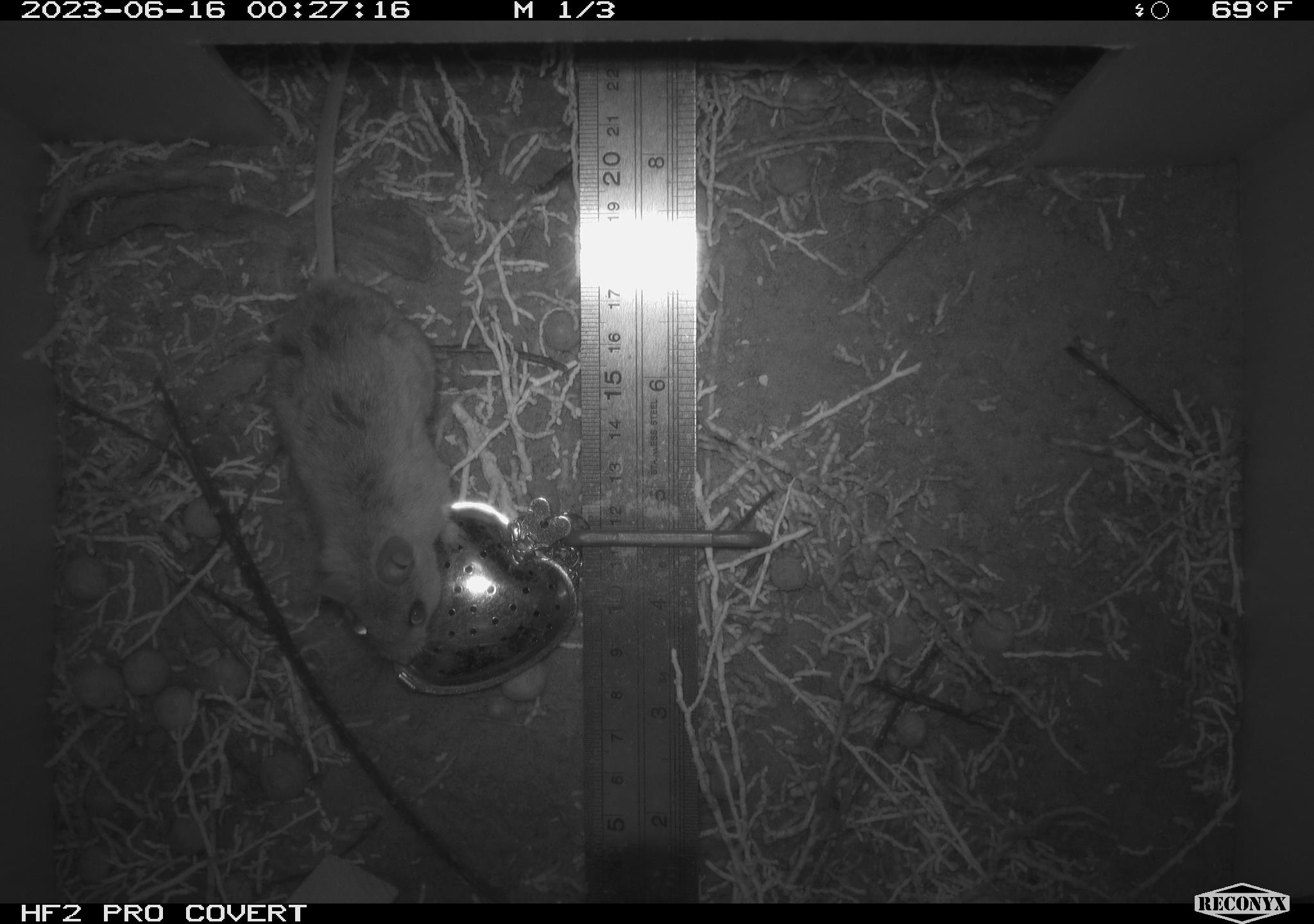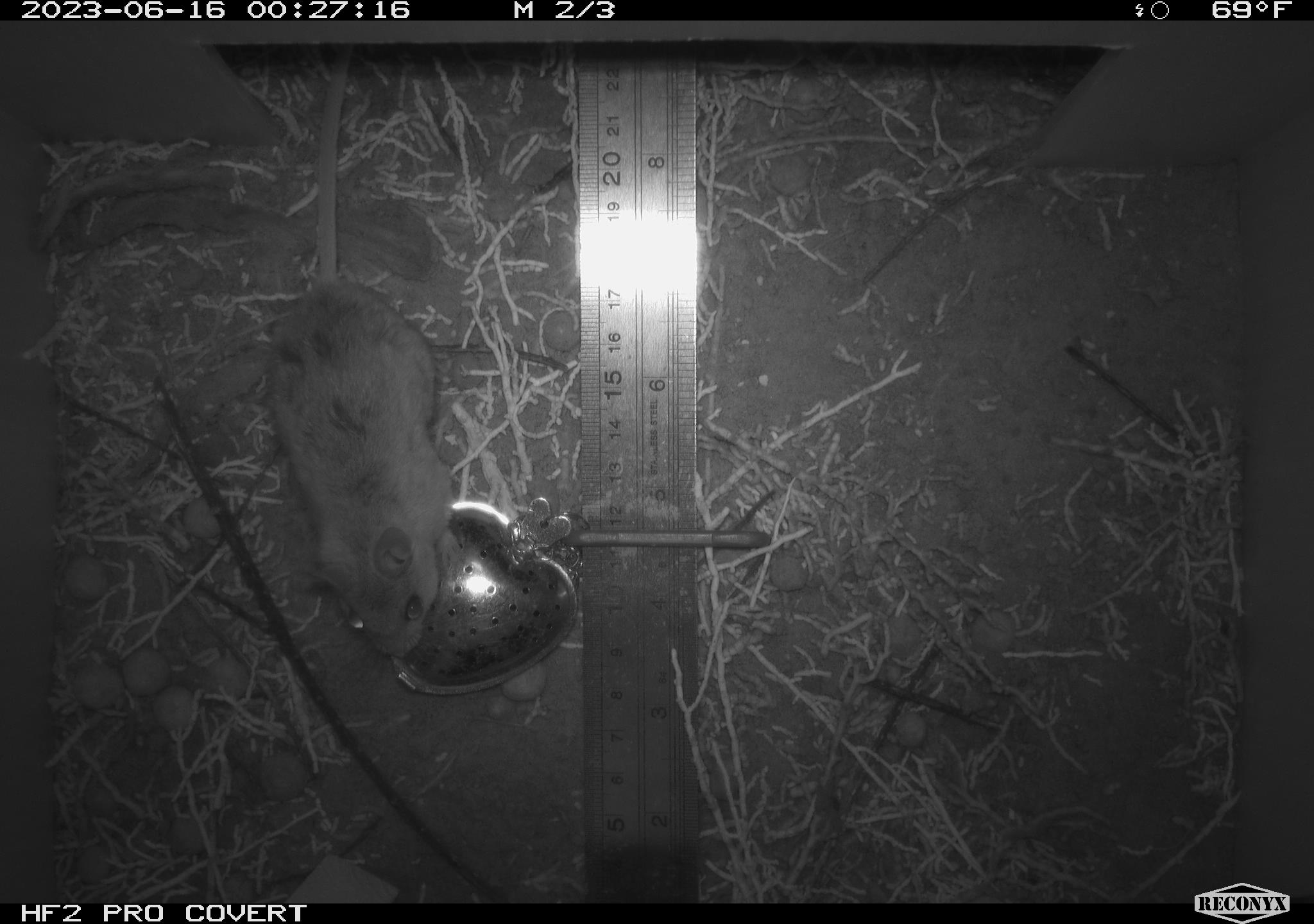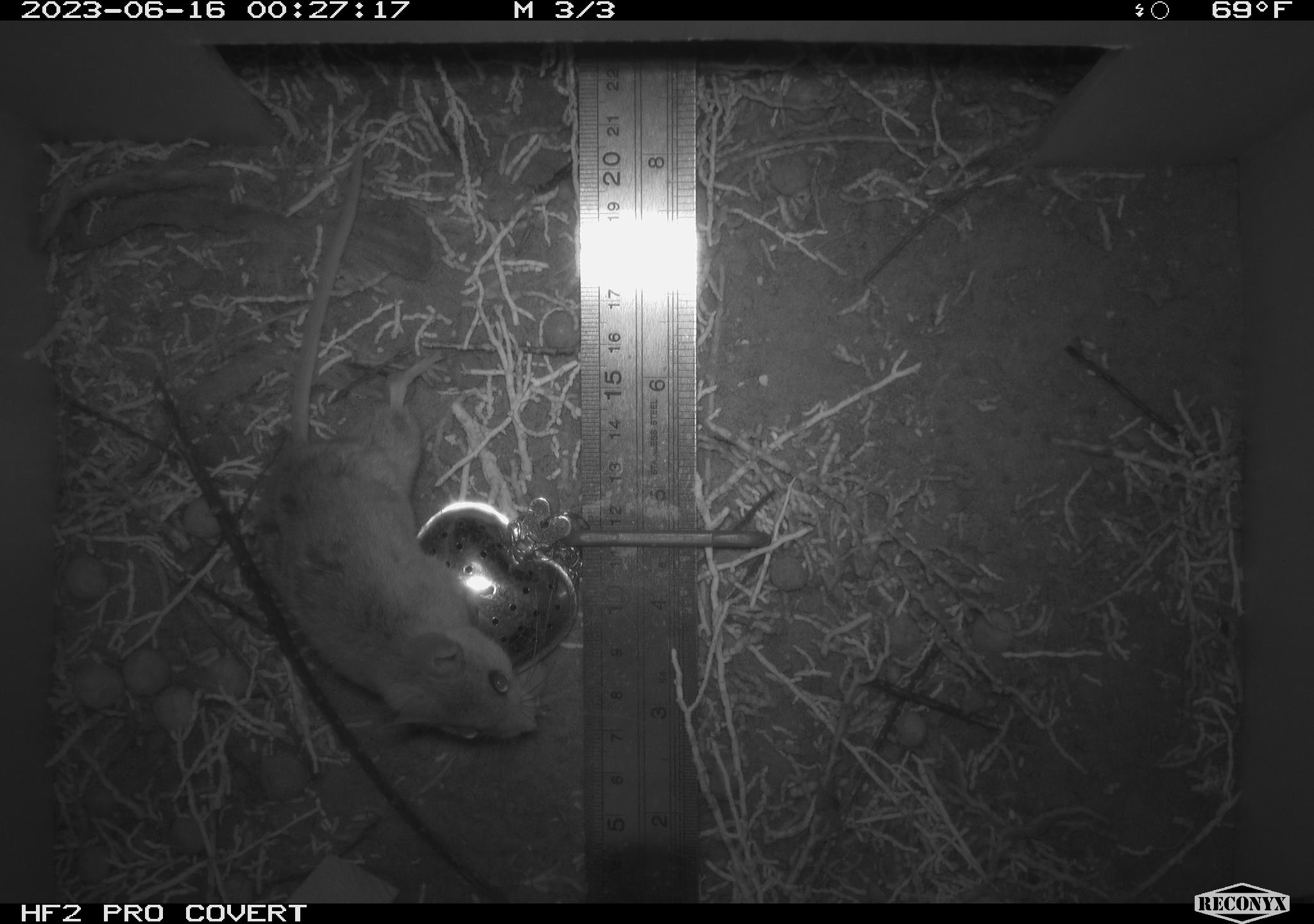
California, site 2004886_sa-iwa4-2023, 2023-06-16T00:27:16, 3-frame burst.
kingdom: Animalia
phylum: Chordata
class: Mammalia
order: Rodentia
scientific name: Rodentia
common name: mouse species